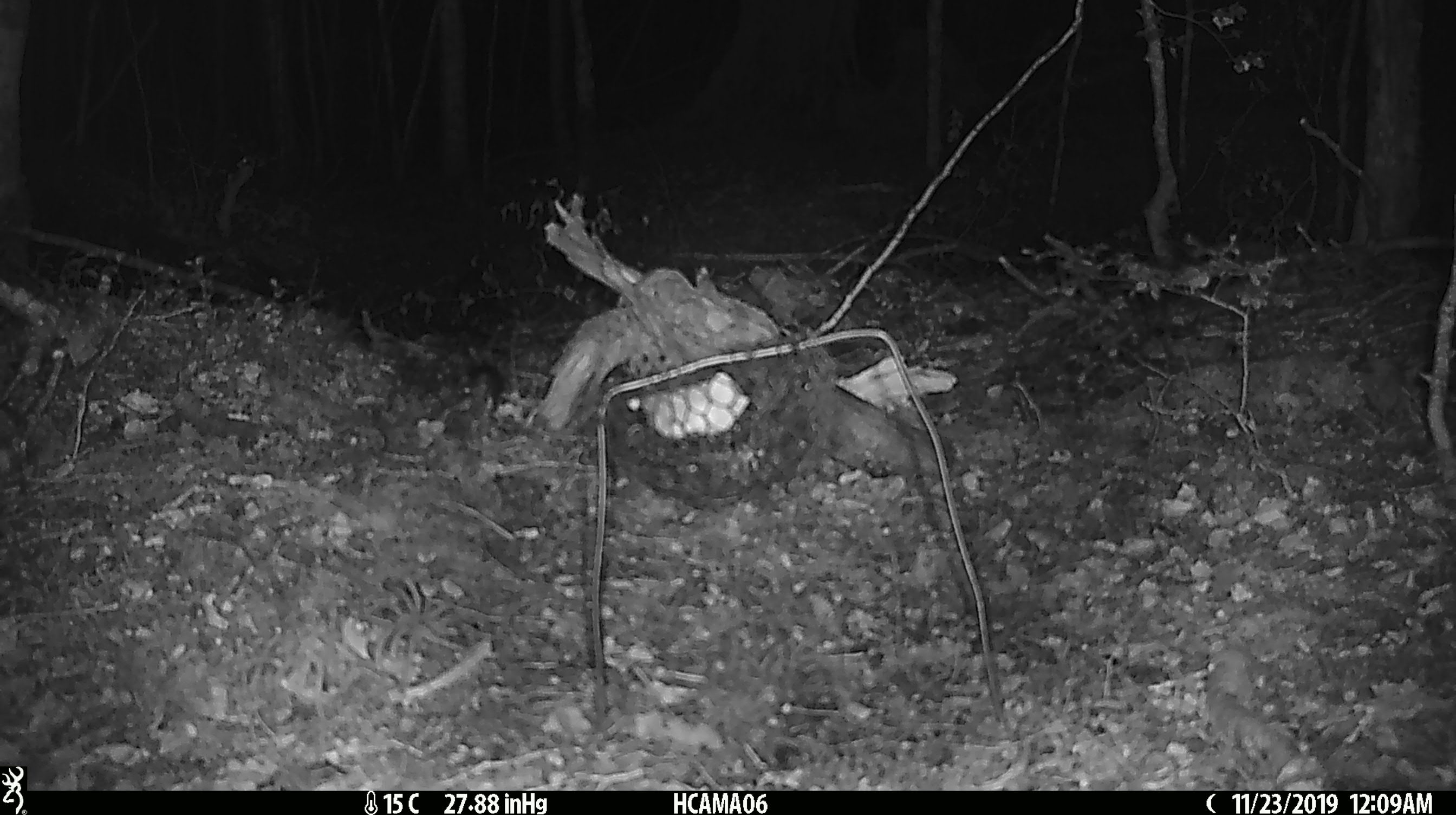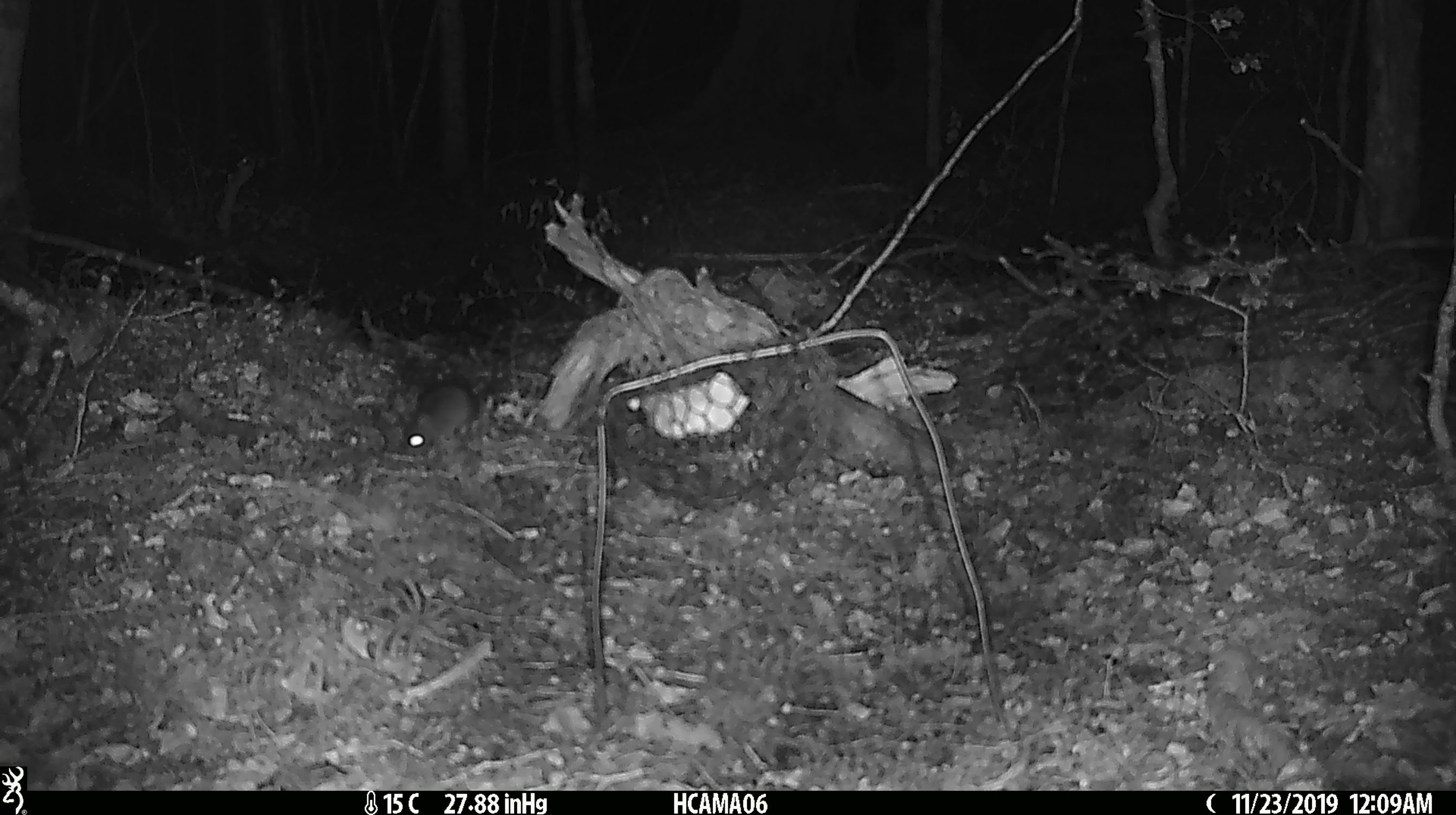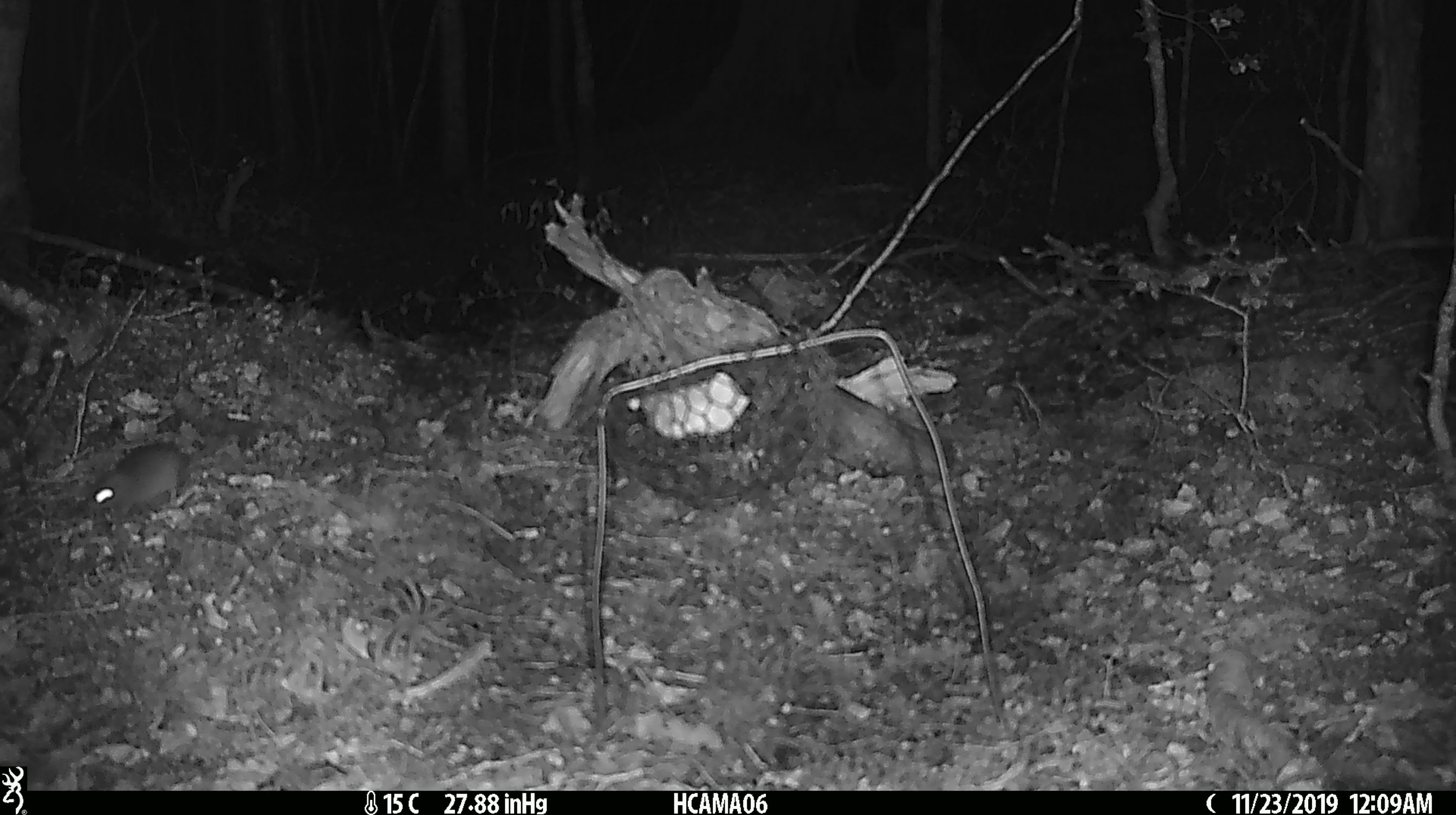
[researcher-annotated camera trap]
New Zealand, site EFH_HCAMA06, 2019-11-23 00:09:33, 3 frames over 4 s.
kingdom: Animalia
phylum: Chordata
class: Mammalia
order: Rodentia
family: Muridae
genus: Mus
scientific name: Mus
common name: mouse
Mouse (Mus).